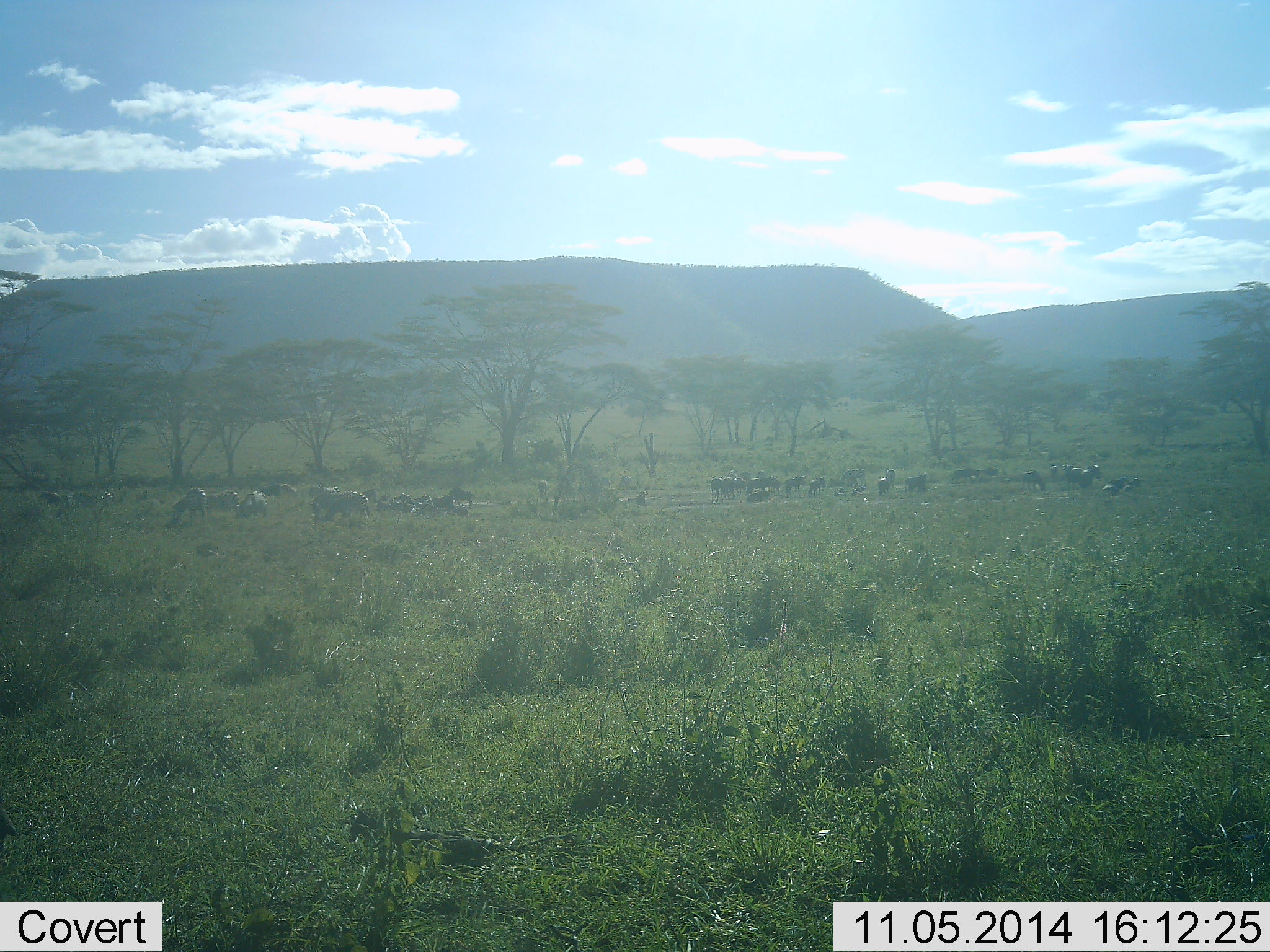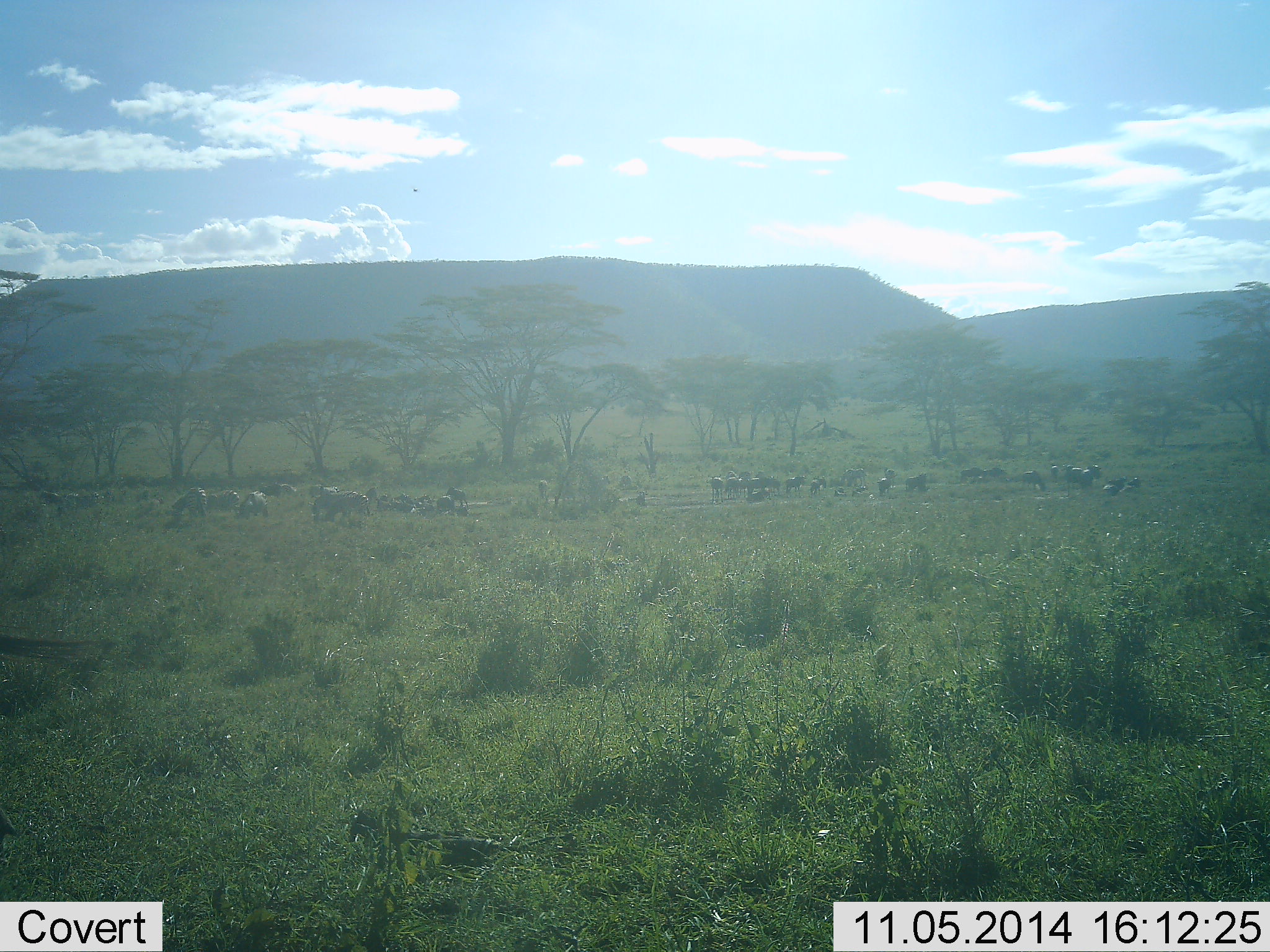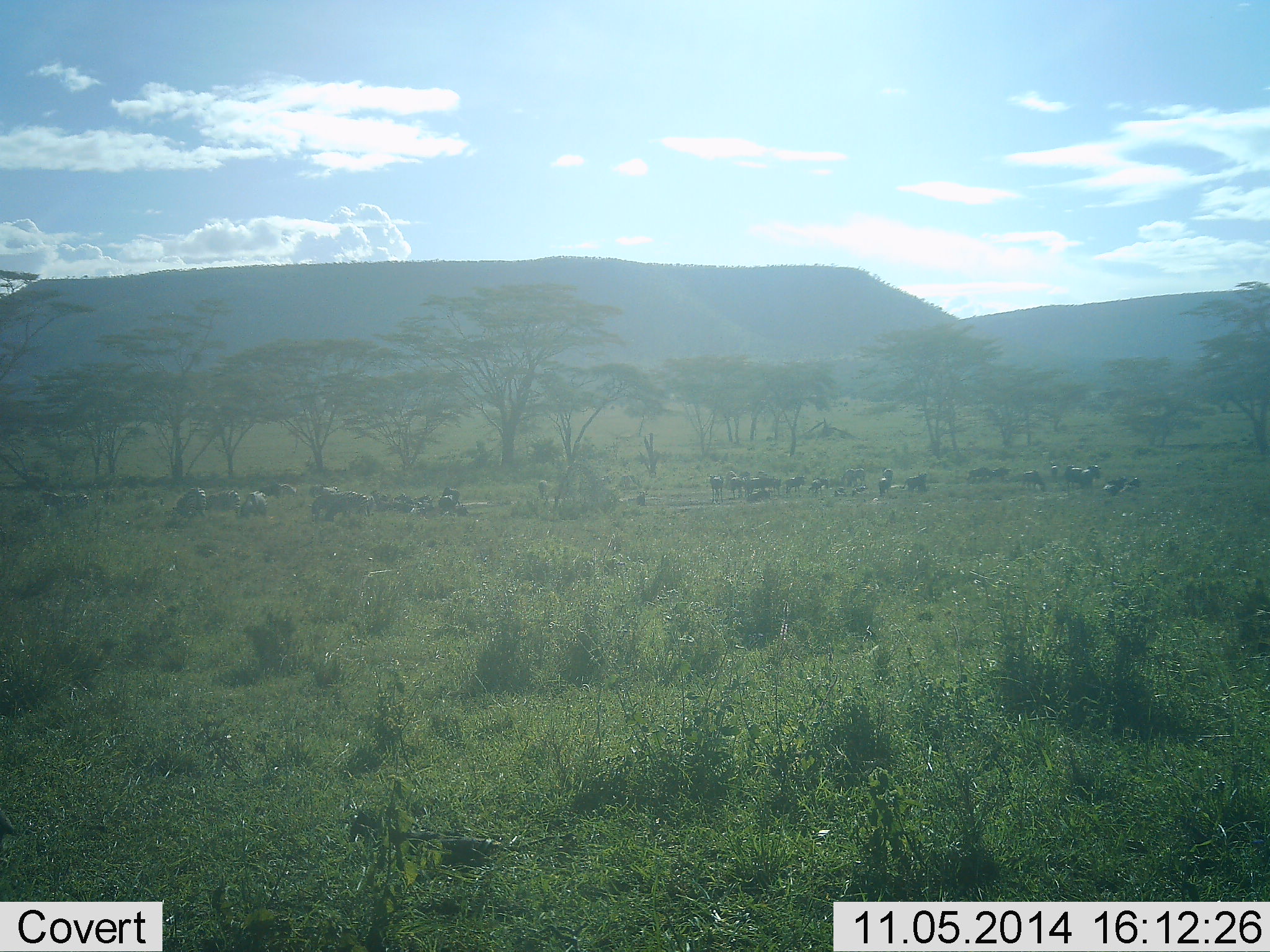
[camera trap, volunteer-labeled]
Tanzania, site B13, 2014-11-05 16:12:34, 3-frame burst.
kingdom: Animalia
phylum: Chordata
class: Mammalia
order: Artiodactyla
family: Bovidae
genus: Connochaetes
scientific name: Connochaetes taurinus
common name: blue wildebeest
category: wildebeest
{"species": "wildebeest (blue wildebeest) (Connochaetes taurinus)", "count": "11-50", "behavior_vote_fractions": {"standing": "77%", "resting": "8%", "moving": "23%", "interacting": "8%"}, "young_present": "0%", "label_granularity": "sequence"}